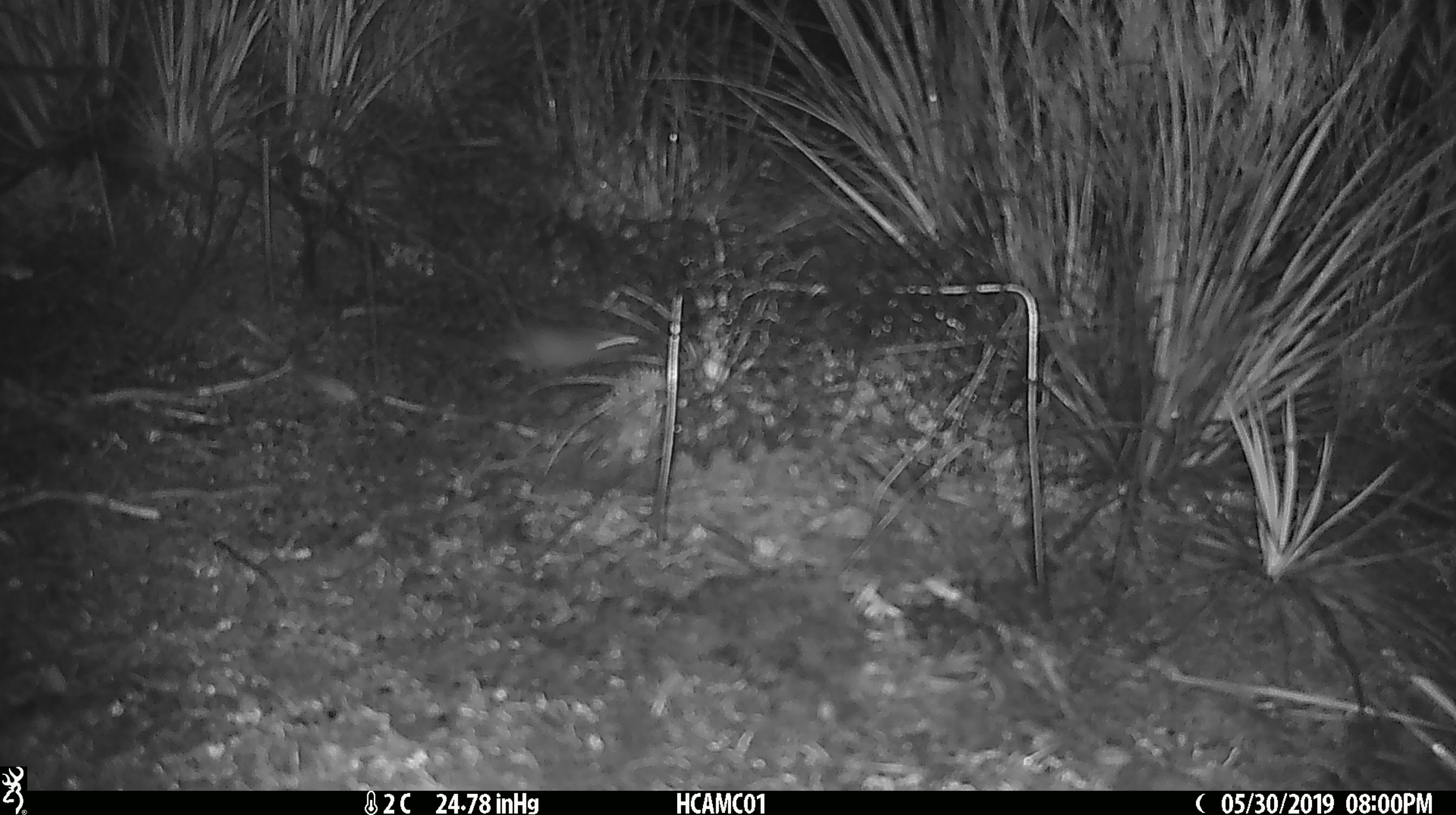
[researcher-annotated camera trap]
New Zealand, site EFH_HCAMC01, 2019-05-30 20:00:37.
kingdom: Animalia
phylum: Chordata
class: Mammalia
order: Rodentia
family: Muridae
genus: Mus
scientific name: Mus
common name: mouse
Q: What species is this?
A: Mouse (Mus).